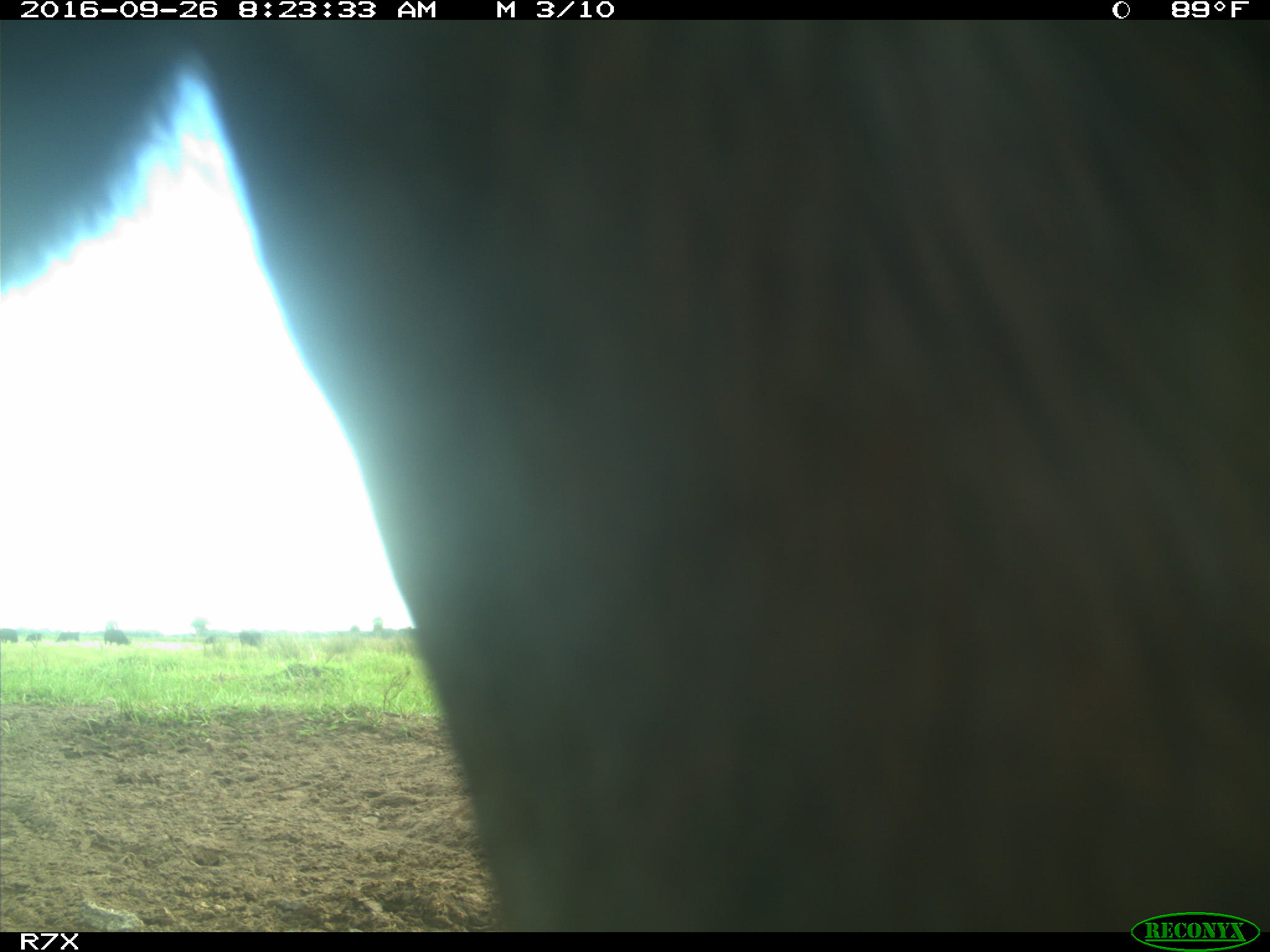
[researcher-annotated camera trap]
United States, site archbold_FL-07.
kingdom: Animalia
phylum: Chordata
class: Mammalia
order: Artiodactyla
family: Bovidae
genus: Bos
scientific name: Bos taurus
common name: domestic cow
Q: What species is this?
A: Bos taurus (domestic cow).